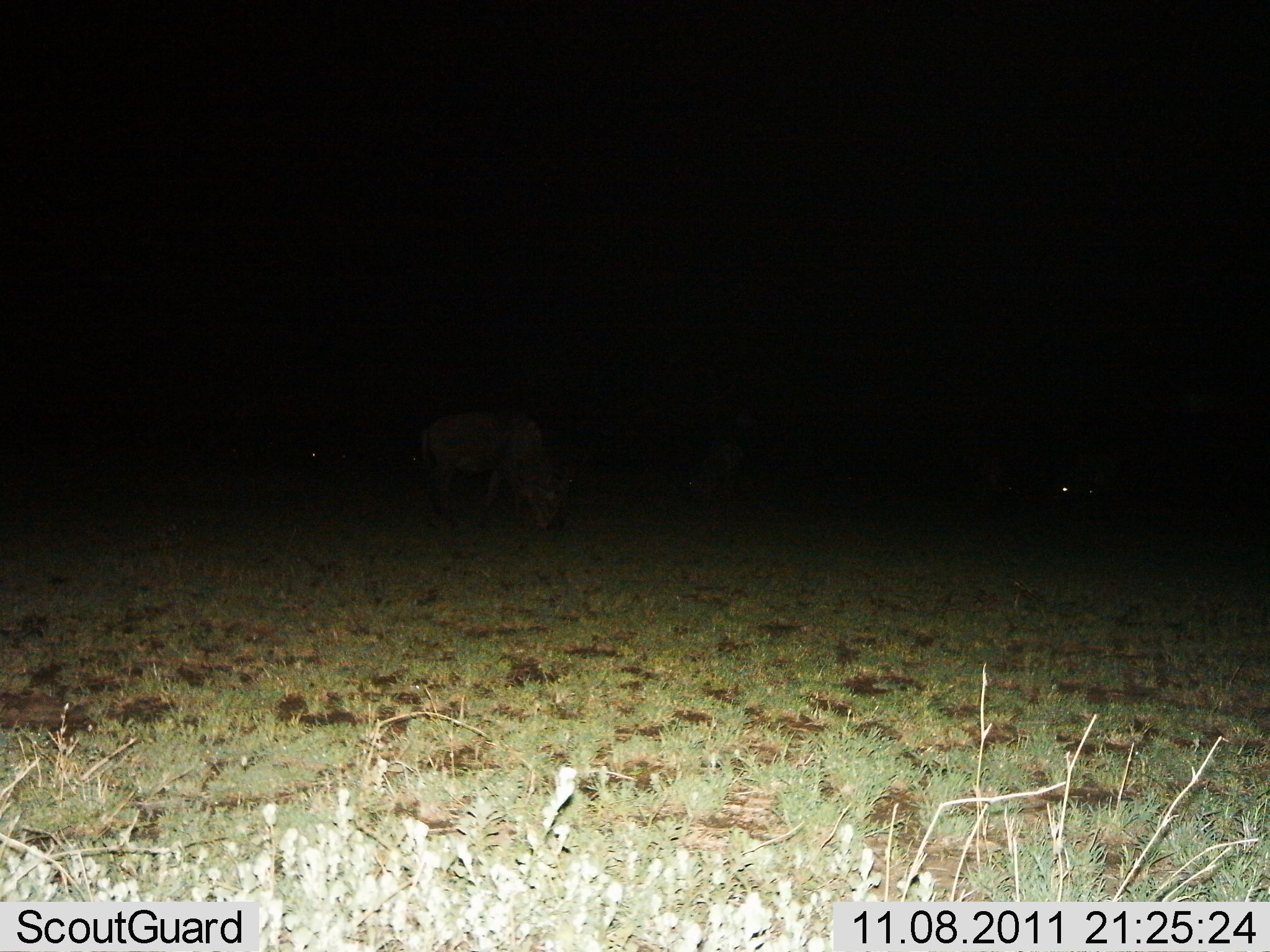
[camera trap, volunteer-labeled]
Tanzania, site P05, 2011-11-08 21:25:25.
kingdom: Animalia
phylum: Chordata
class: Mammalia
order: Artiodactyla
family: Bovidae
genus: Connochaetes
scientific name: Connochaetes taurinus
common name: blue wildebeest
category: wildebeest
Wildebeest (blue wildebeest) (Connochaetes taurinus), count 1. Behavior (volunteer vote fractions): standing 33%, resting 0%, moving 0%, interacting 0%. Young present (vote fraction): 0%. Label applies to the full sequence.